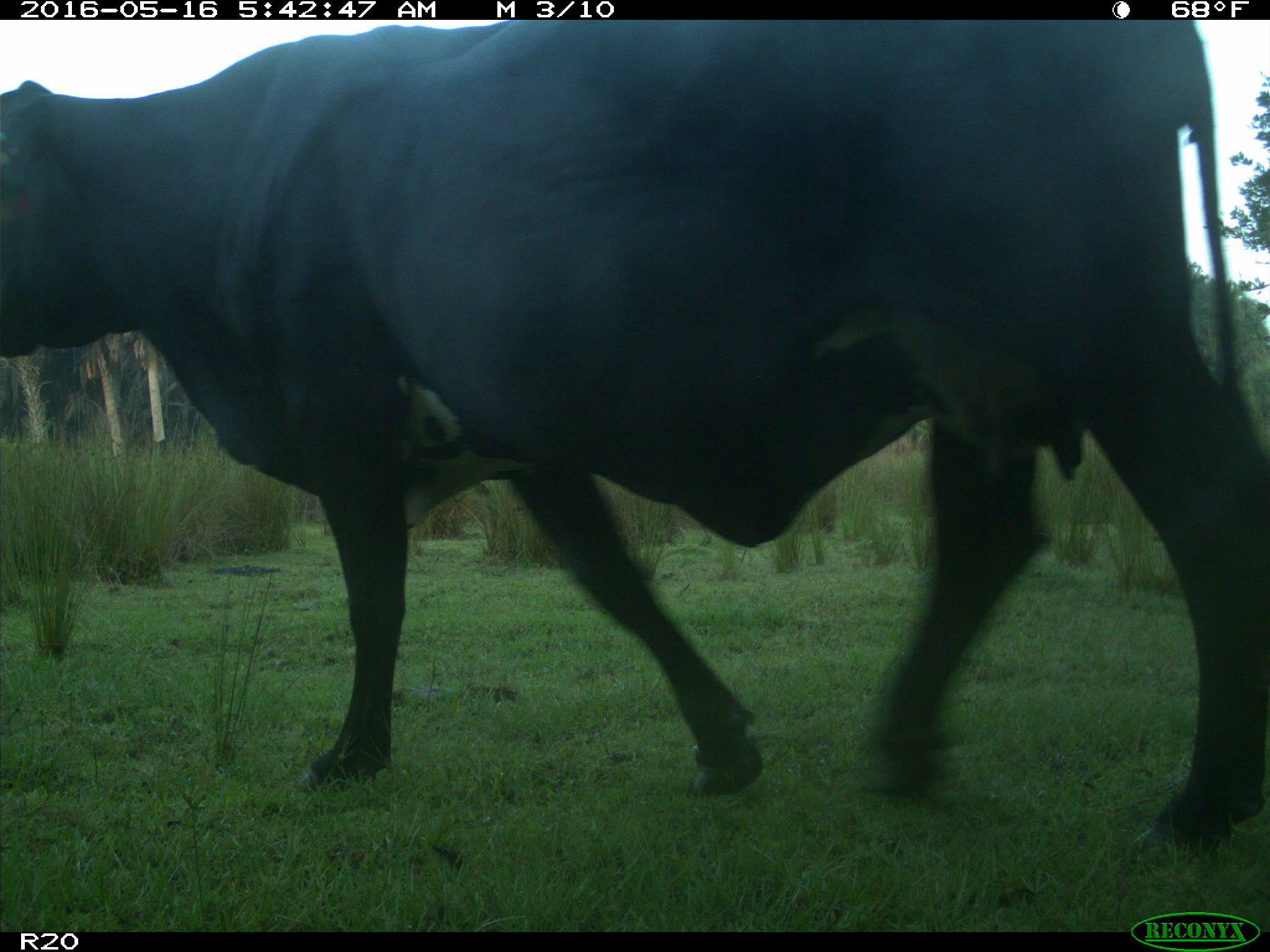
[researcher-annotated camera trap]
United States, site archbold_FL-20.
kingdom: Animalia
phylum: Chordata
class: Mammalia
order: Artiodactyla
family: Bovidae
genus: Bos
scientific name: Bos taurus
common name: domestic cow